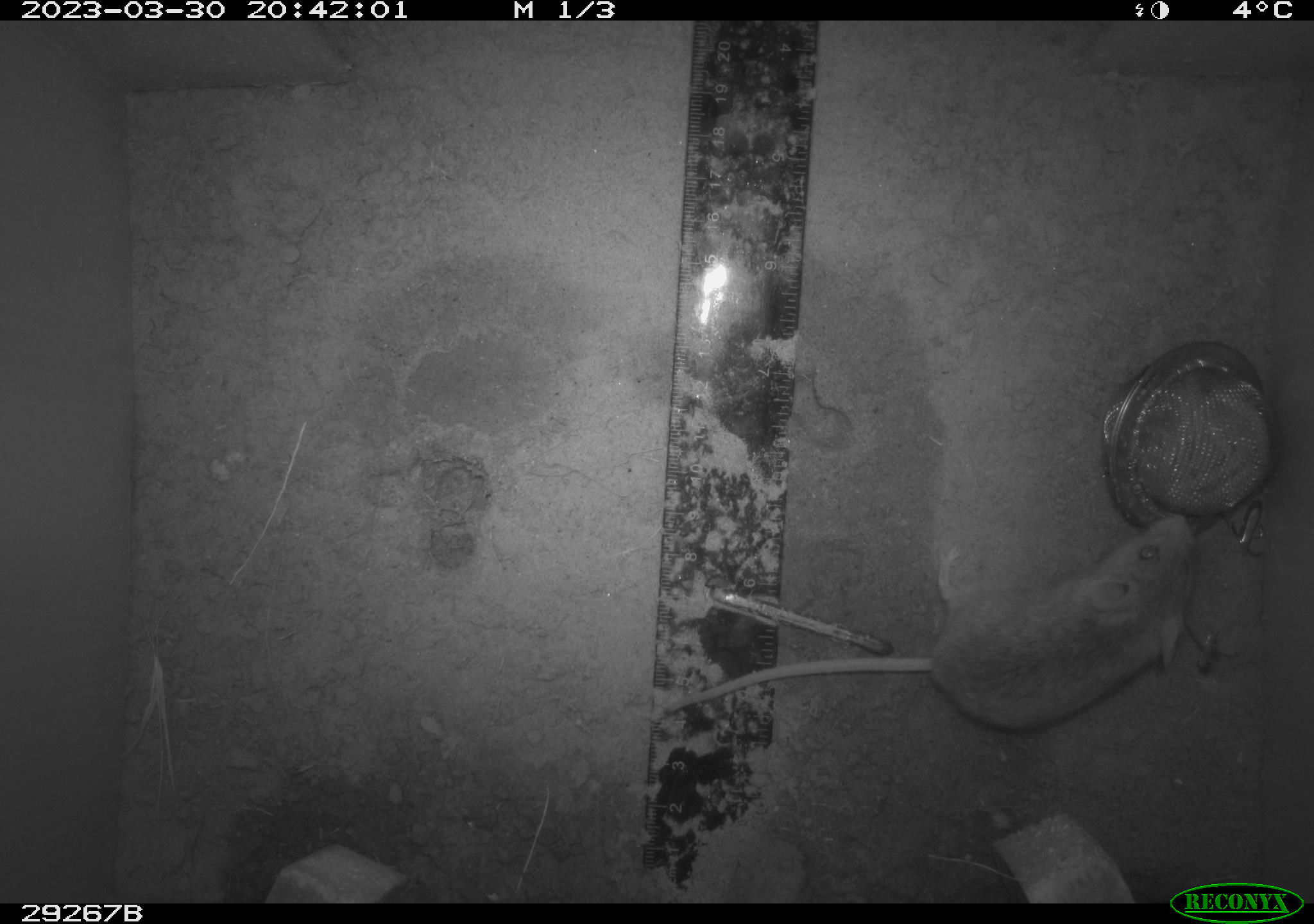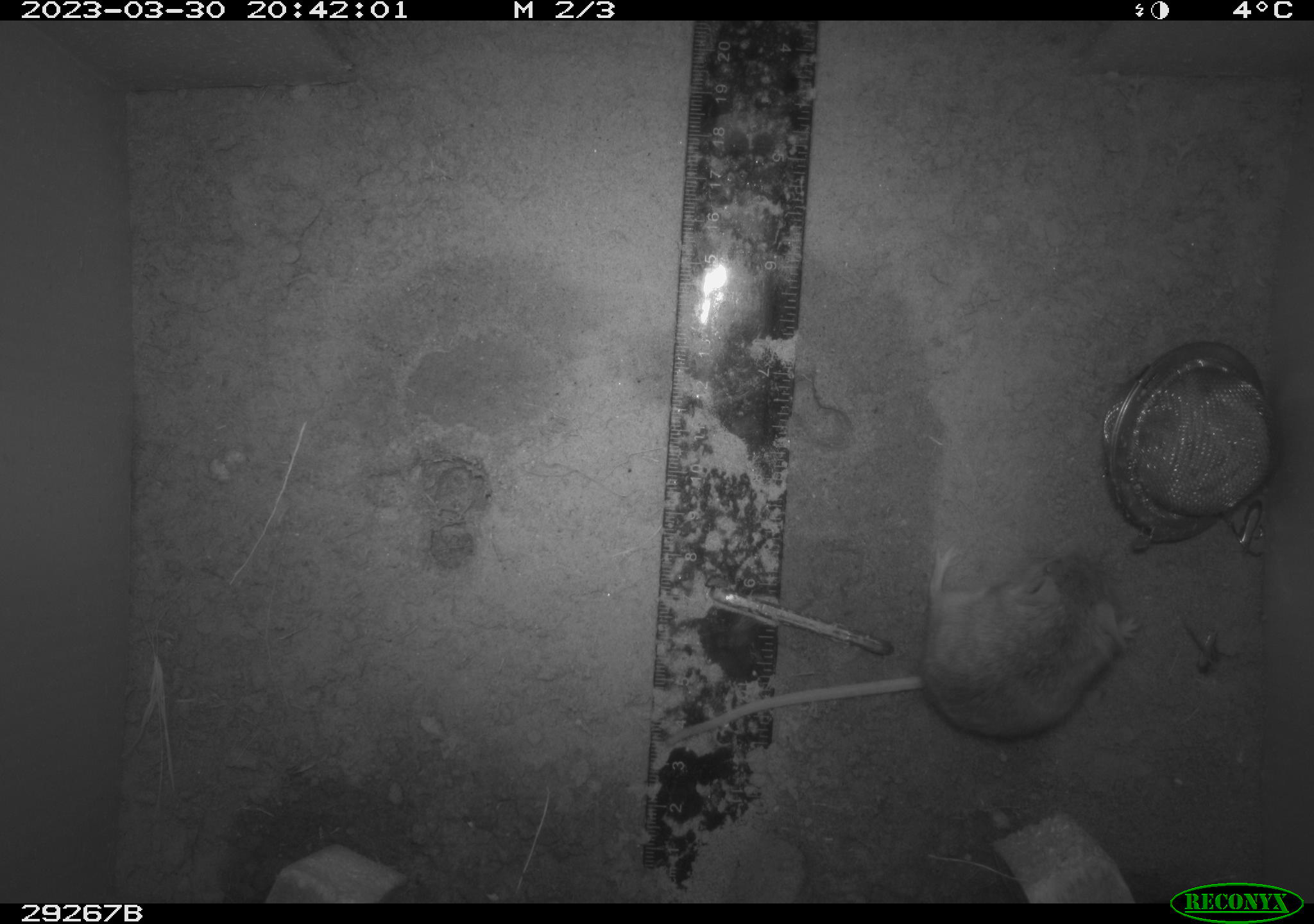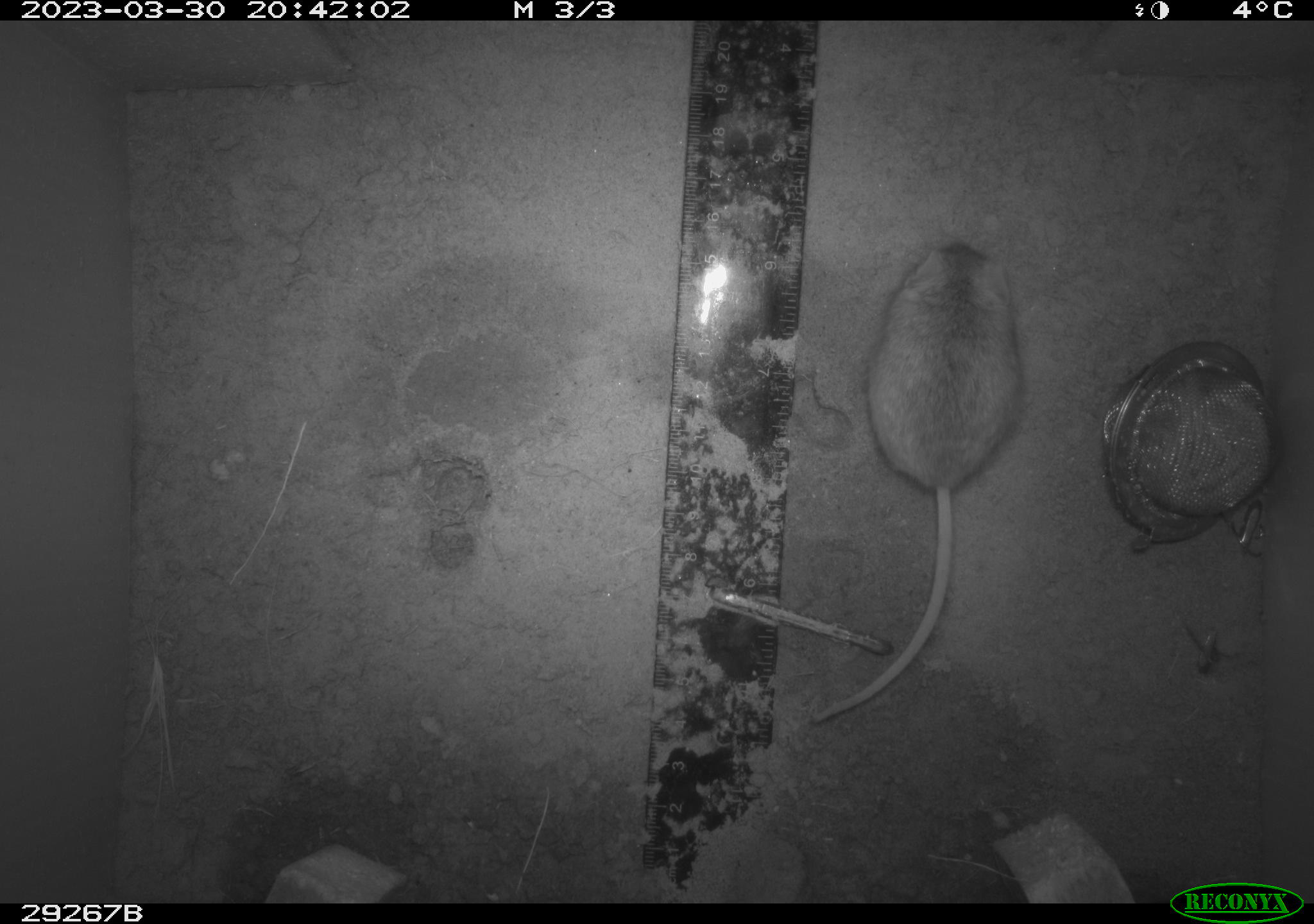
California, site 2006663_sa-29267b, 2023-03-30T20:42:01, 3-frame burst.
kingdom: Animalia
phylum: Chordata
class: Mammalia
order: Rodentia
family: Cricetidae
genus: Peromyscus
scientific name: Peromyscus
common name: deer mice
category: peromyscus species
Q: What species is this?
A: Peromyscus species (deer mice) (Peromyscus).